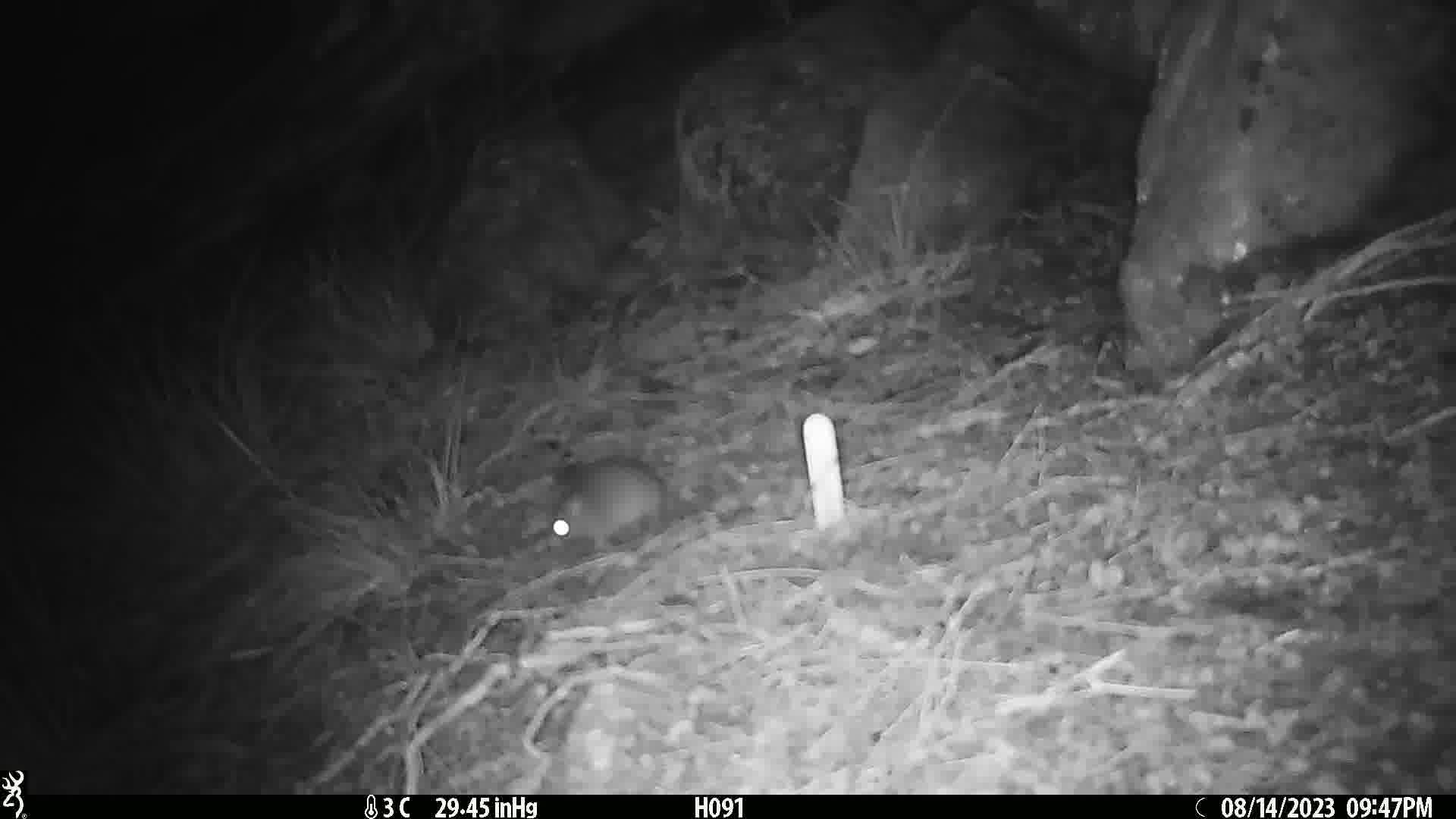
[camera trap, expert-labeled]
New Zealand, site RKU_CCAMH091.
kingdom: Animalia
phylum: Chordata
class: Mammalia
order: Rodentia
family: Muridae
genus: Rattus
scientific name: Rattus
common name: rat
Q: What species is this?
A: Rat (Rattus).